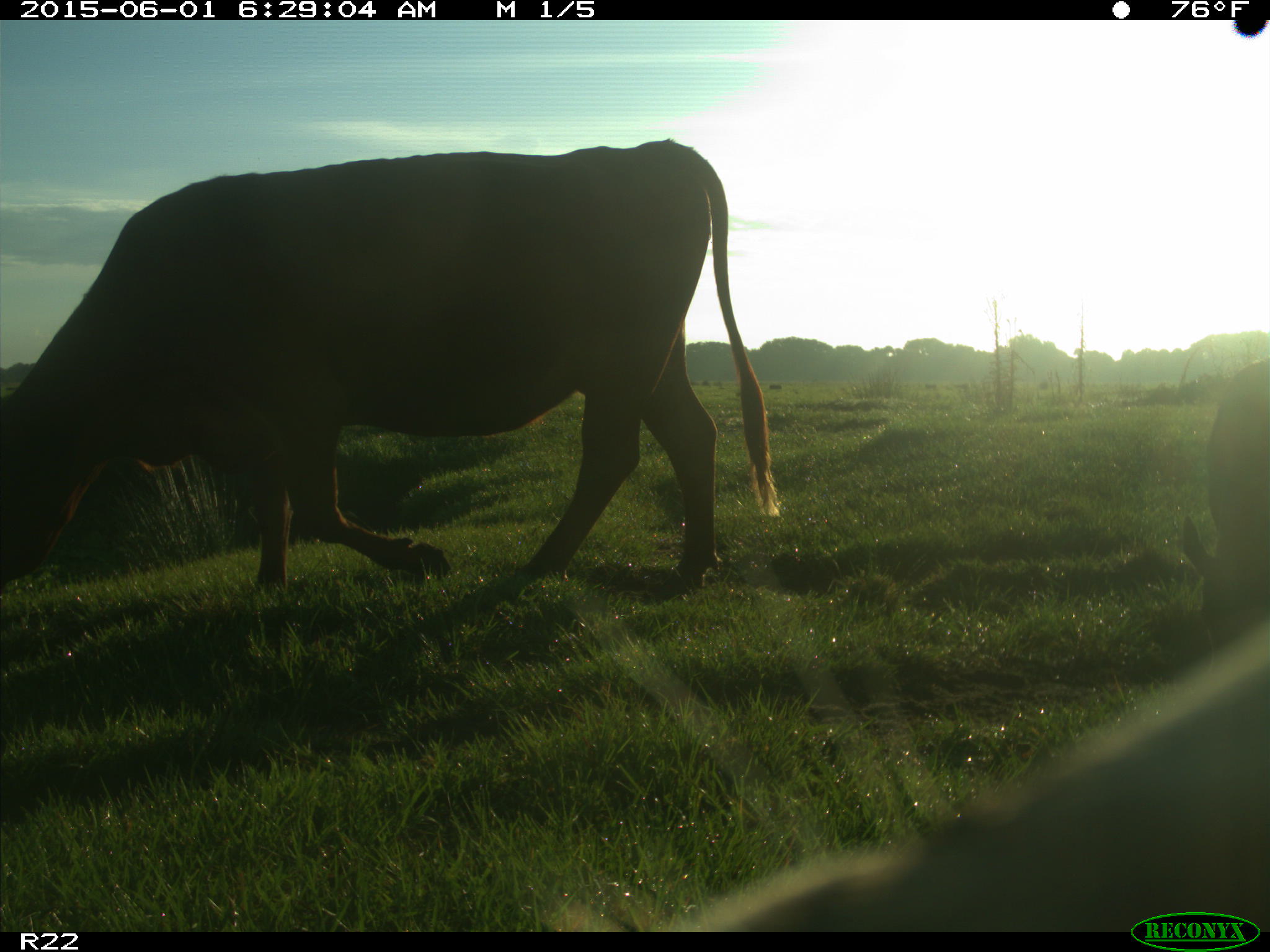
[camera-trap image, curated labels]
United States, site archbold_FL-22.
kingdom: Animalia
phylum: Chordata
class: Mammalia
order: Artiodactyla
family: Bovidae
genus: Bos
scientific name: Bos taurus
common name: domestic cow